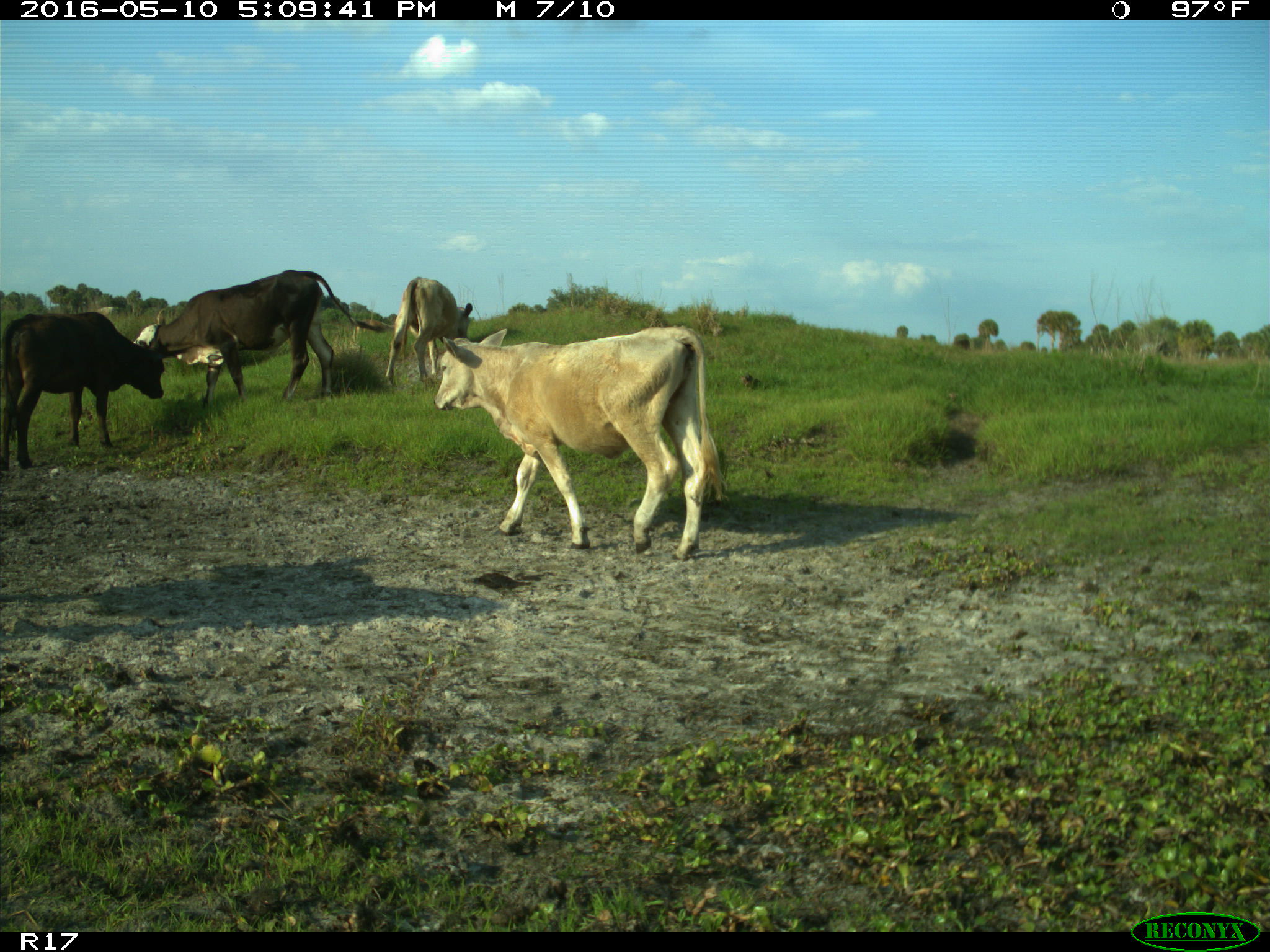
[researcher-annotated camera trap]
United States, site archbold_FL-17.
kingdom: Animalia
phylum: Chordata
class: Mammalia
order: Artiodactyla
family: Bovidae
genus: Bos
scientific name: Bos taurus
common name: domestic cow